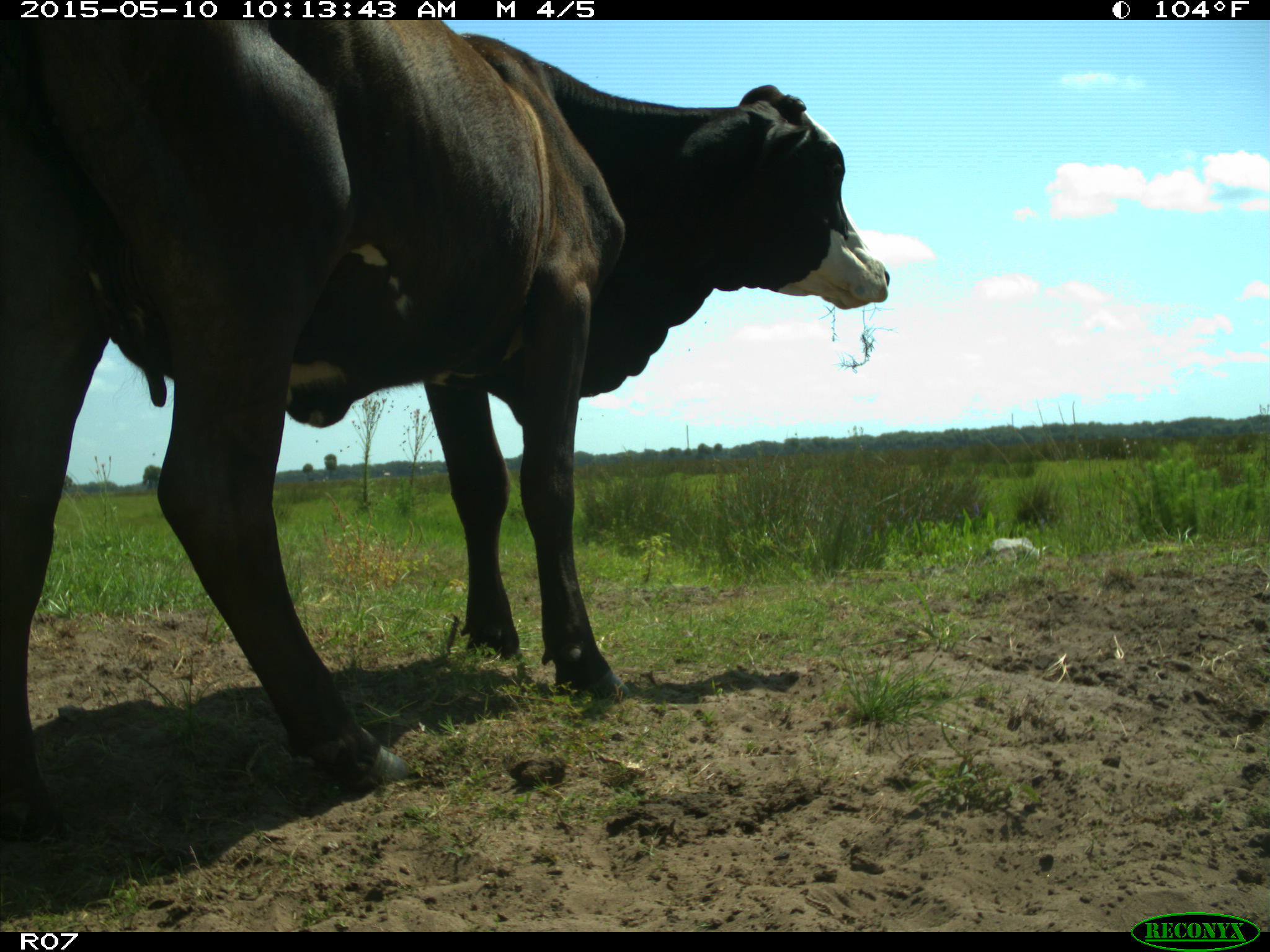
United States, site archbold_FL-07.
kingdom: Animalia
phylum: Chordata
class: Mammalia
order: Artiodactyla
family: Bovidae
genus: Bos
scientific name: Bos taurus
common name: domestic cow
Bos taurus (domestic cow).